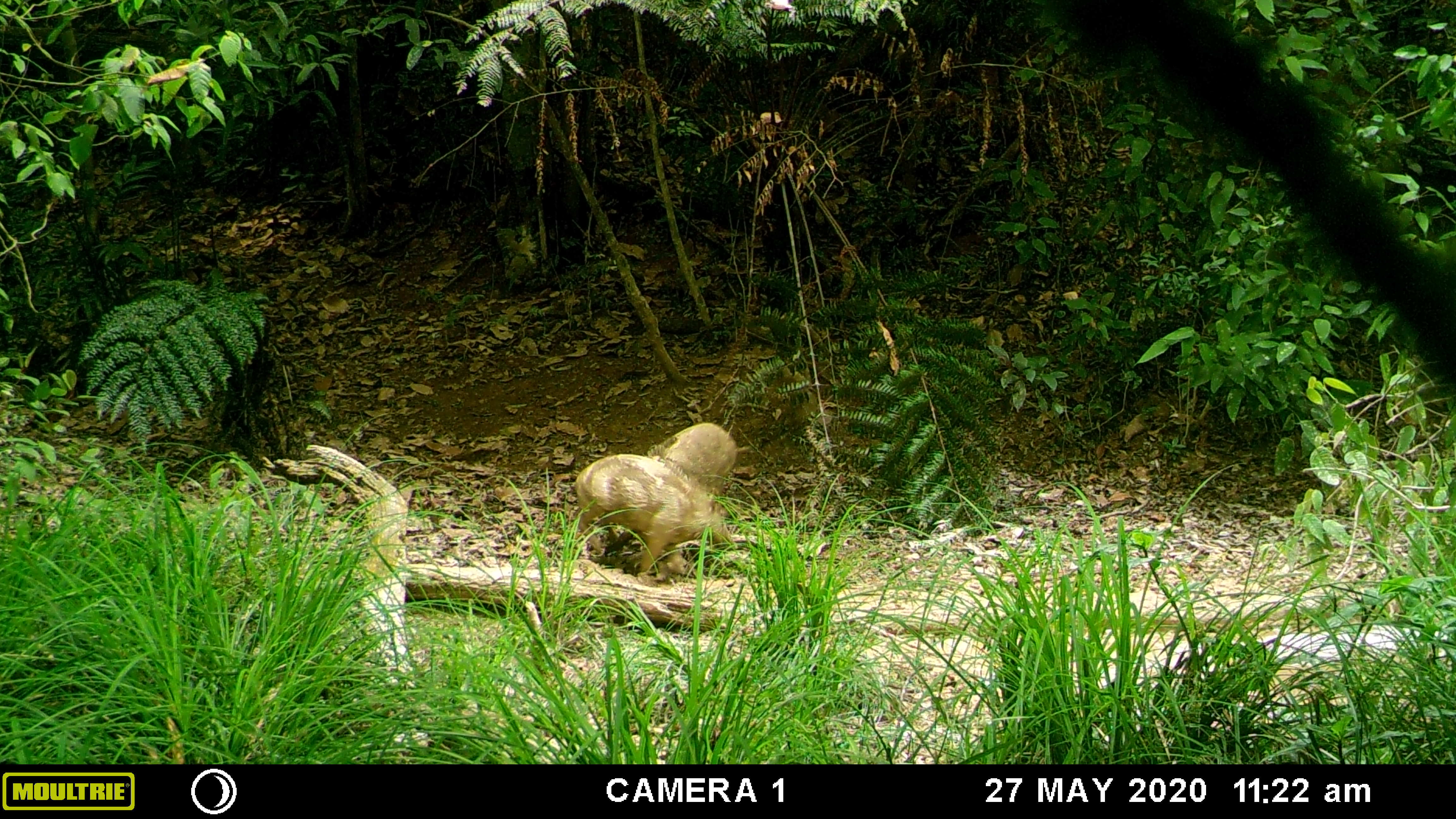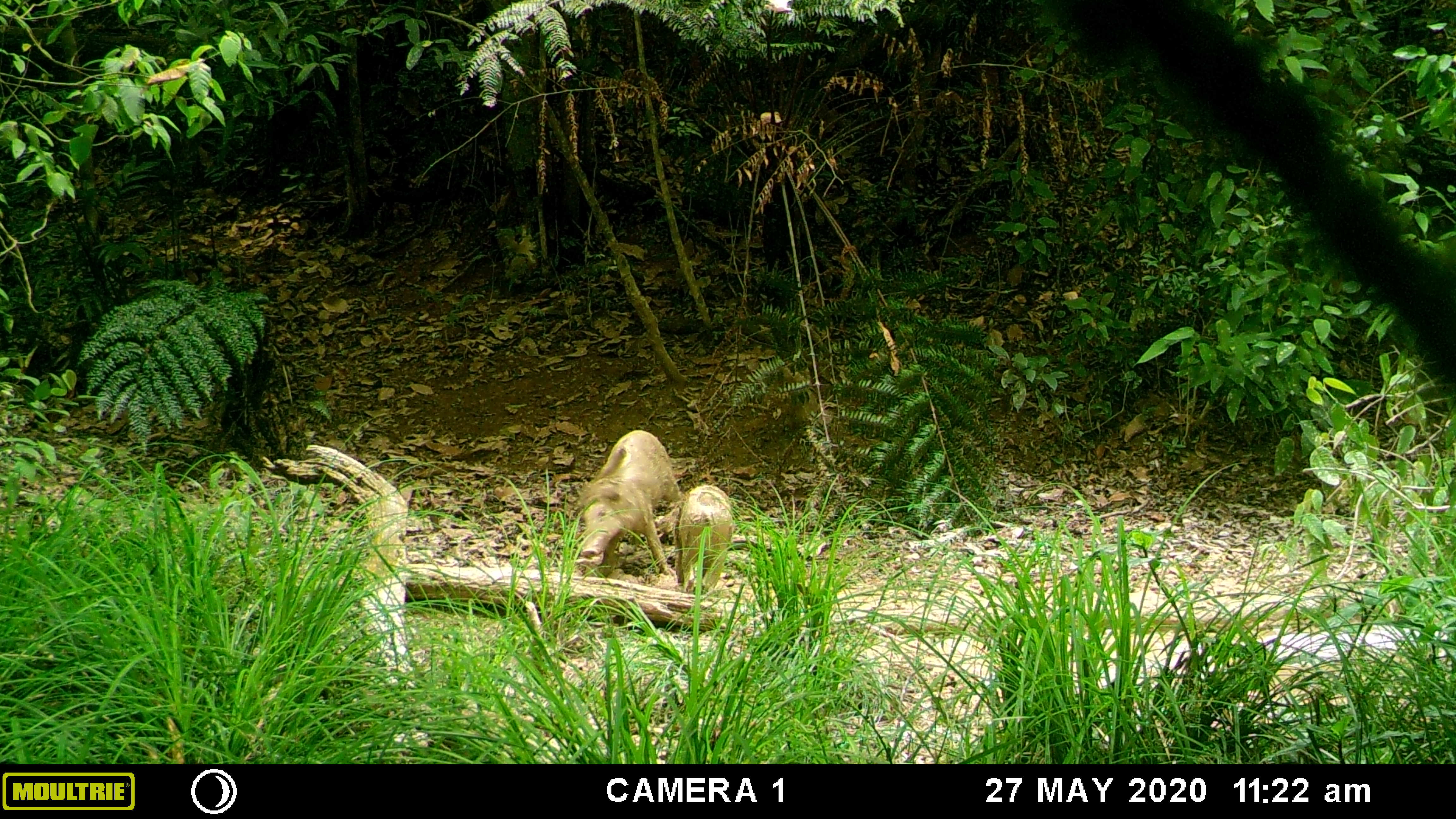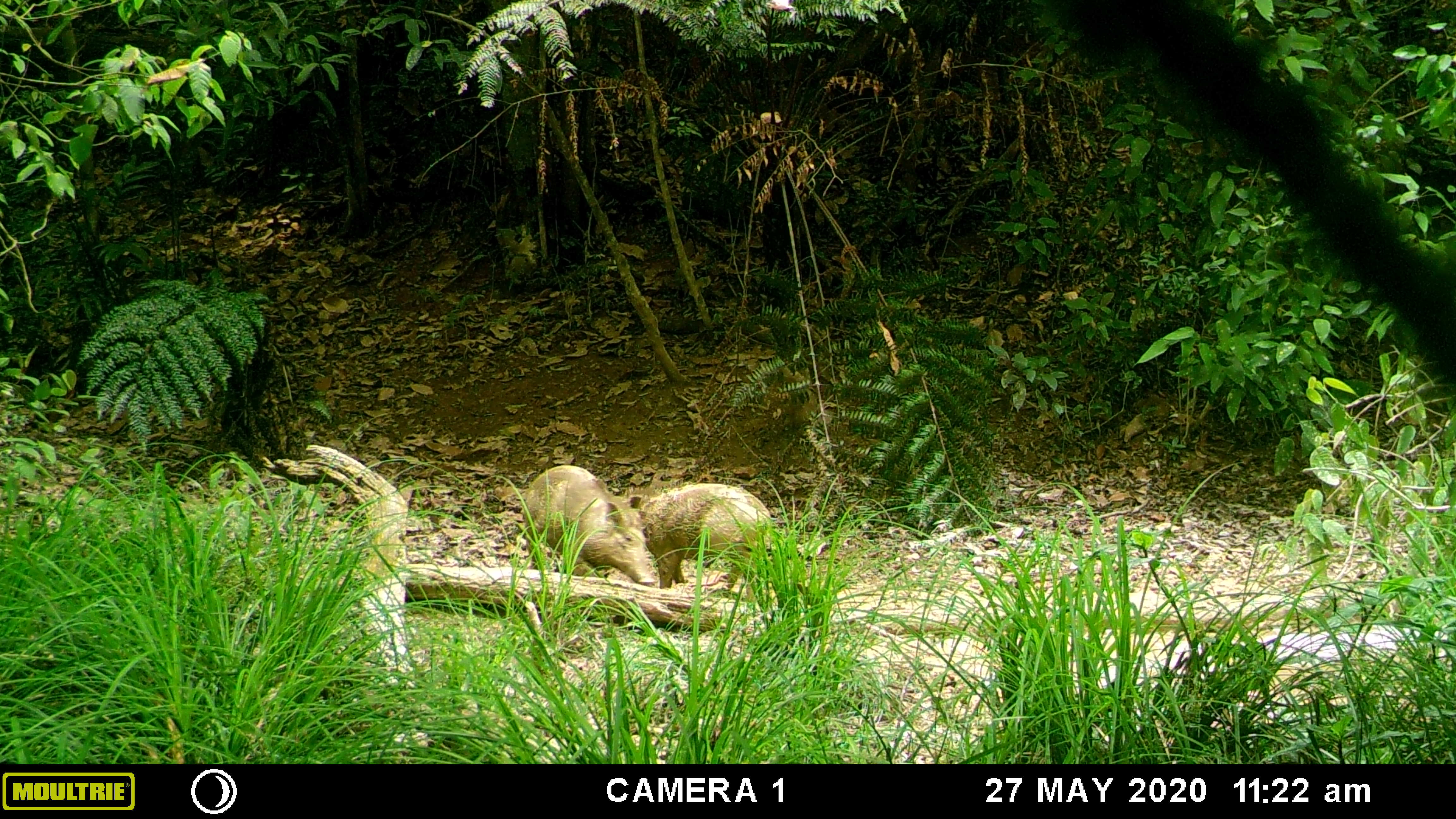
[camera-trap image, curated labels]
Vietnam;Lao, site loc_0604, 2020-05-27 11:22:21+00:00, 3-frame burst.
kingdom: Animalia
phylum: Chordata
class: Mammalia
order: Artiodactyla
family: Suidae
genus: Sus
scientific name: Sus scrofa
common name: eurasian wild pig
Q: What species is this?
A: Eurasian wild pig (Sus scrofa).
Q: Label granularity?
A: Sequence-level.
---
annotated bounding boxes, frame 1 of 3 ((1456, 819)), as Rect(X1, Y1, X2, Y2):
eurasian wild pig: Rect(573, 452, 737, 574); Rect(646, 421, 751, 494)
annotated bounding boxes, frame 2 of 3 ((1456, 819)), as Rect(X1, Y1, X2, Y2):
eurasian wild pig: Rect(576, 429, 681, 576); Rect(654, 483, 737, 591)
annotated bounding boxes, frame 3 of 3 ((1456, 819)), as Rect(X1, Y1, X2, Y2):
eurasian wild pig: Rect(622, 482, 773, 603); Rect(523, 464, 658, 585)